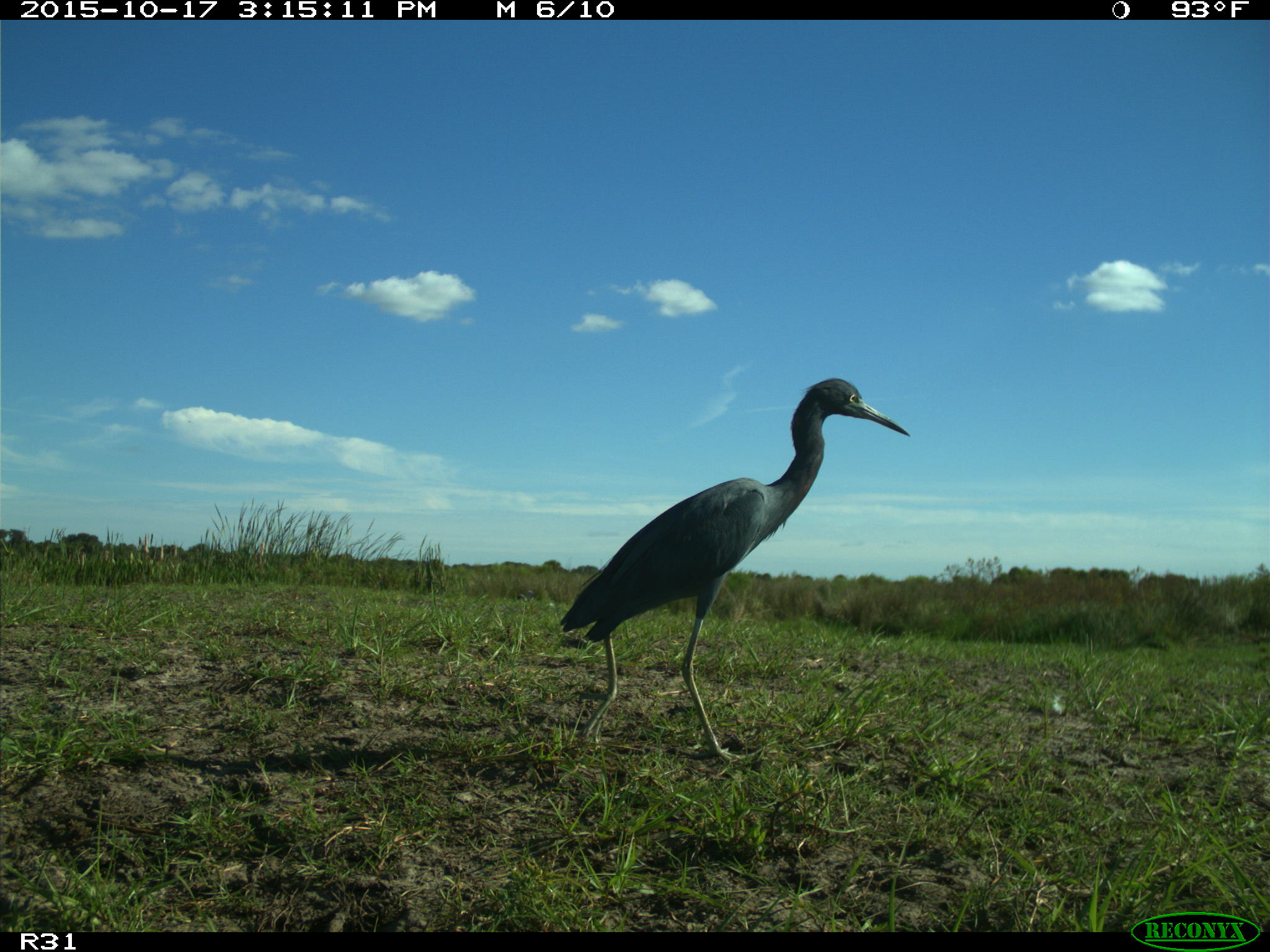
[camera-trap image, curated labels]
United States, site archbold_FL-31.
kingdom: Animalia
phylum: Chordata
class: Aves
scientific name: Aves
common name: birds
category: unidentified bird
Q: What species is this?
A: Unidentified bird (birds) (Aves).